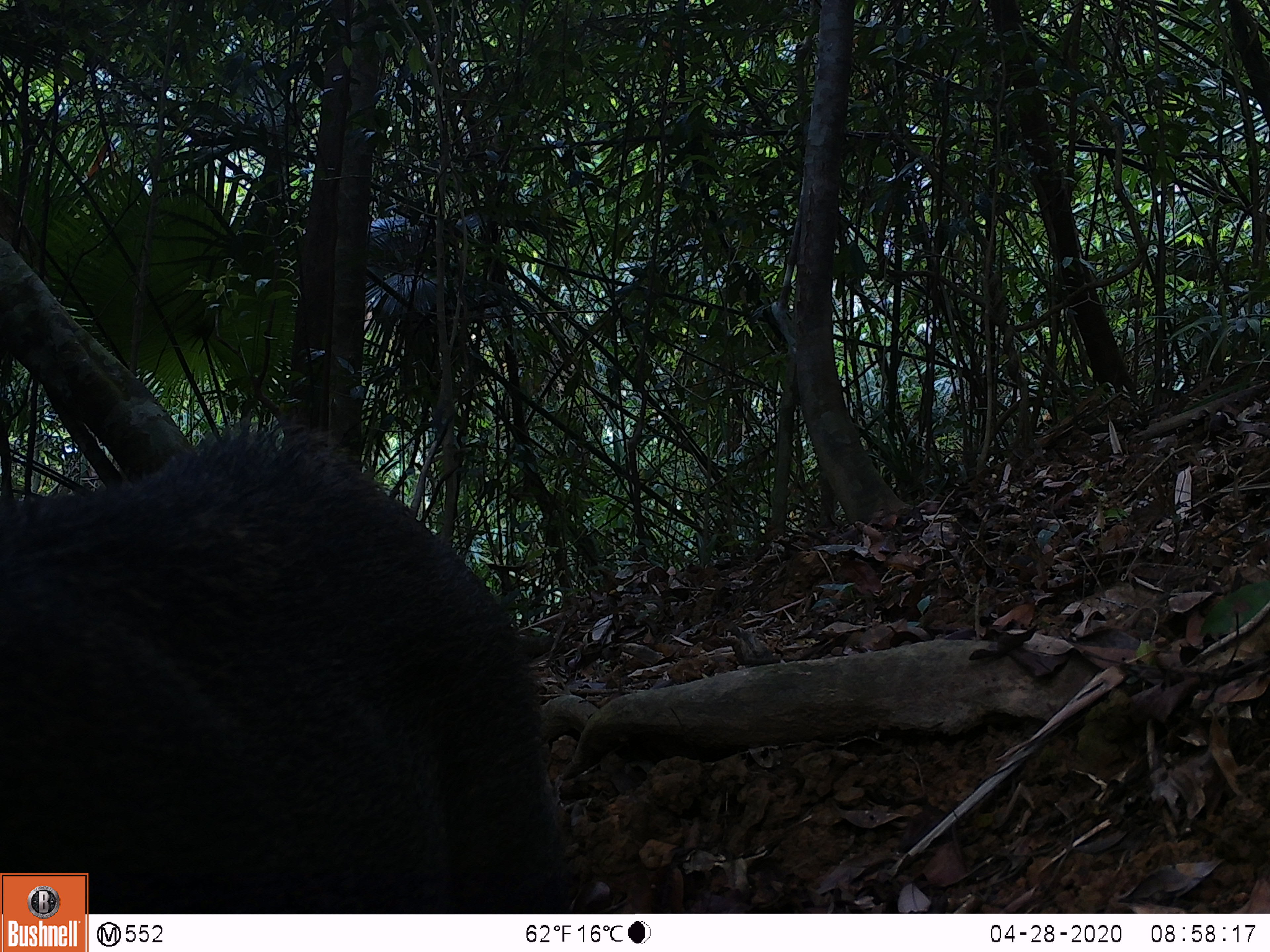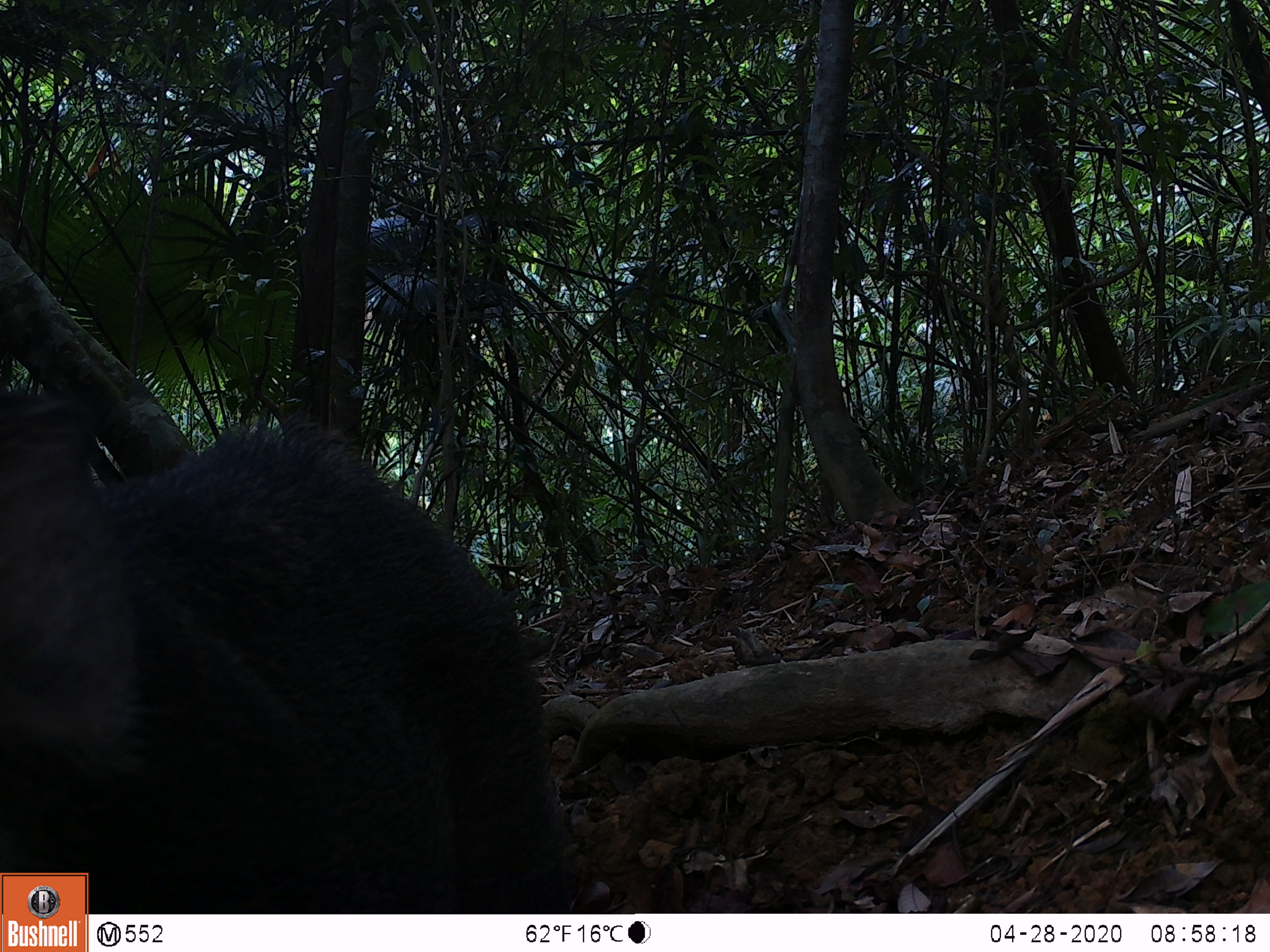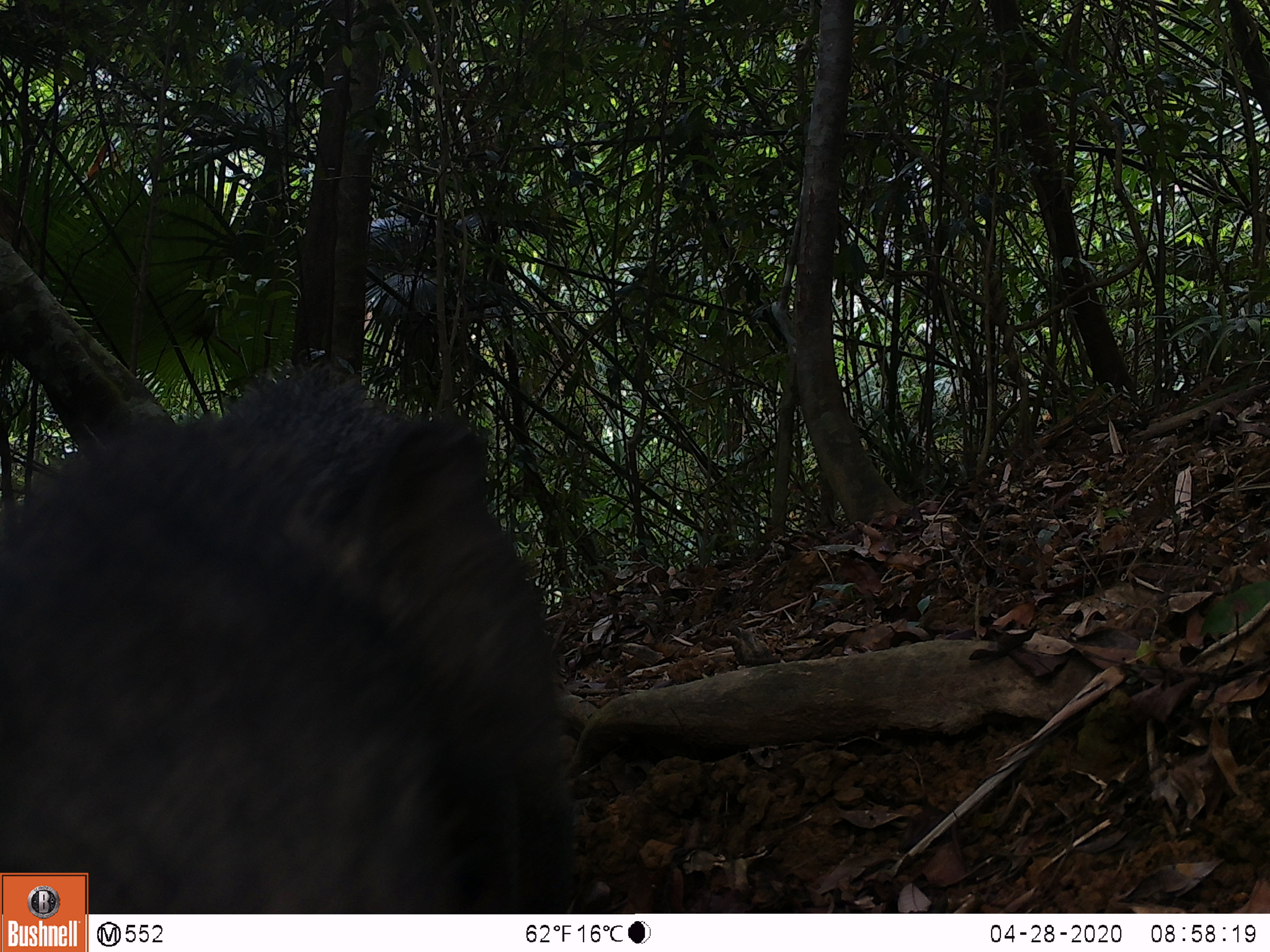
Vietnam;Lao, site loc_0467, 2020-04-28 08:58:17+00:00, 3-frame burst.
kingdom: Animalia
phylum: Chordata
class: Mammalia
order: Artiodactyla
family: Suidae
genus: Sus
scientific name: Sus scrofa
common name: eurasian wild pig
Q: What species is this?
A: Eurasian wild pig (Sus scrofa).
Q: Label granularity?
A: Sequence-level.